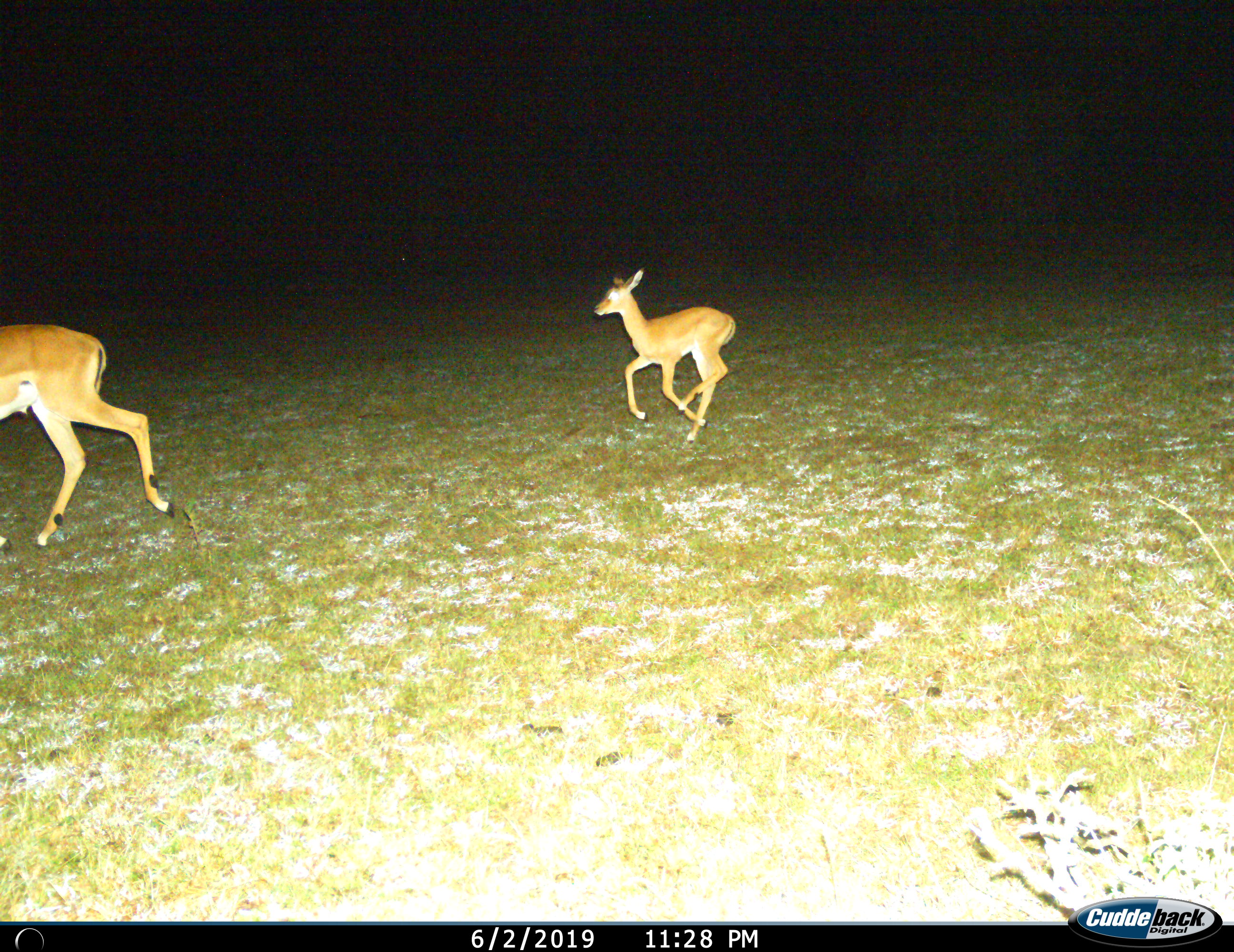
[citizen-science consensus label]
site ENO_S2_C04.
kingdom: Animalia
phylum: Chordata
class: Mammalia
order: Artiodactyla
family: Bovidae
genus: Aepyceros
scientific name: Aepyceros melampus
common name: impala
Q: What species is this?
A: Impala (Aepyceros melampus).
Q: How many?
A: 2.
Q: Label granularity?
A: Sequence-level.